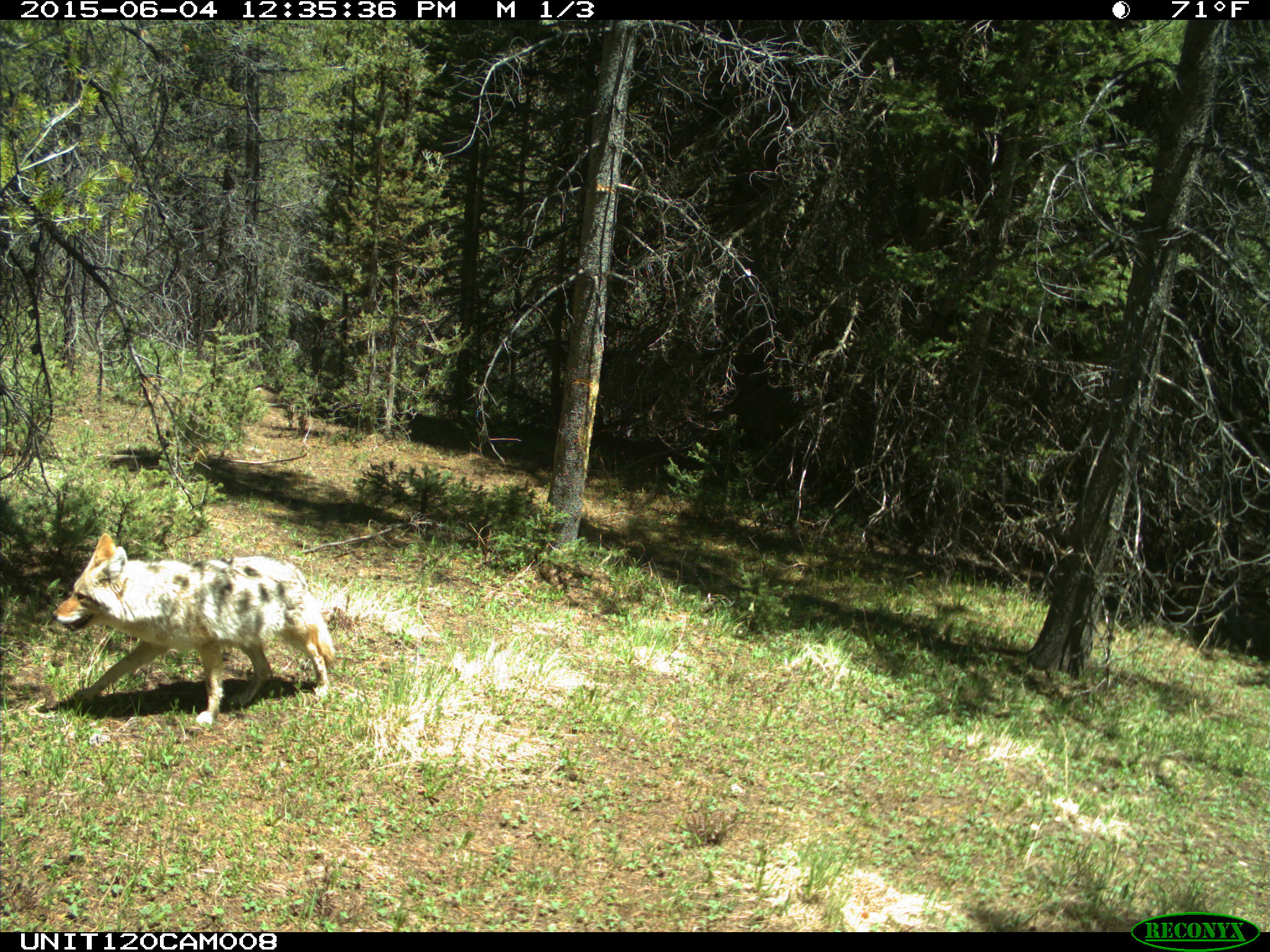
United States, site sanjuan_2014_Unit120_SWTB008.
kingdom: Animalia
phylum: Chordata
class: Mammalia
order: Carnivora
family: Canidae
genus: Canis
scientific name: Canis latrans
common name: coyote